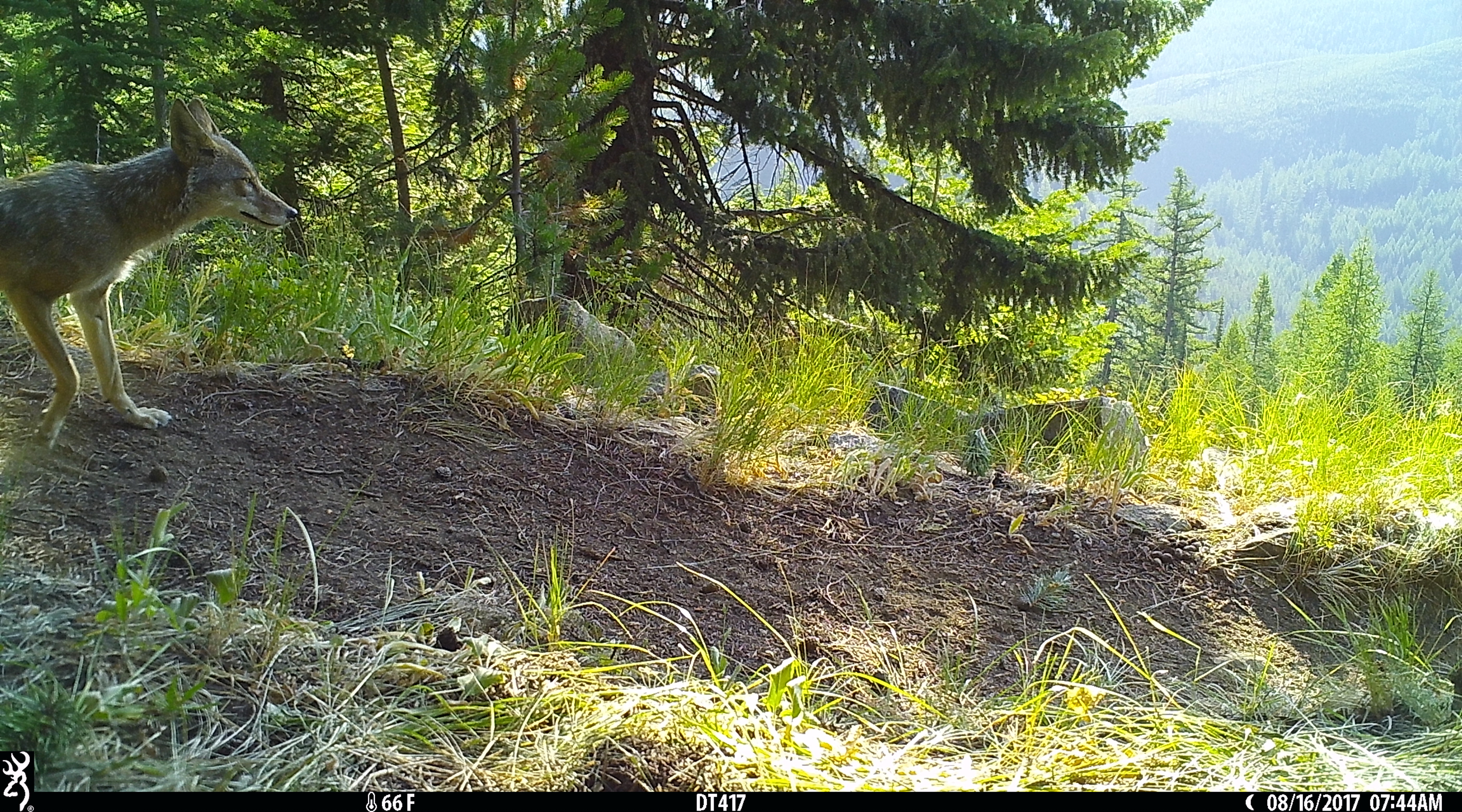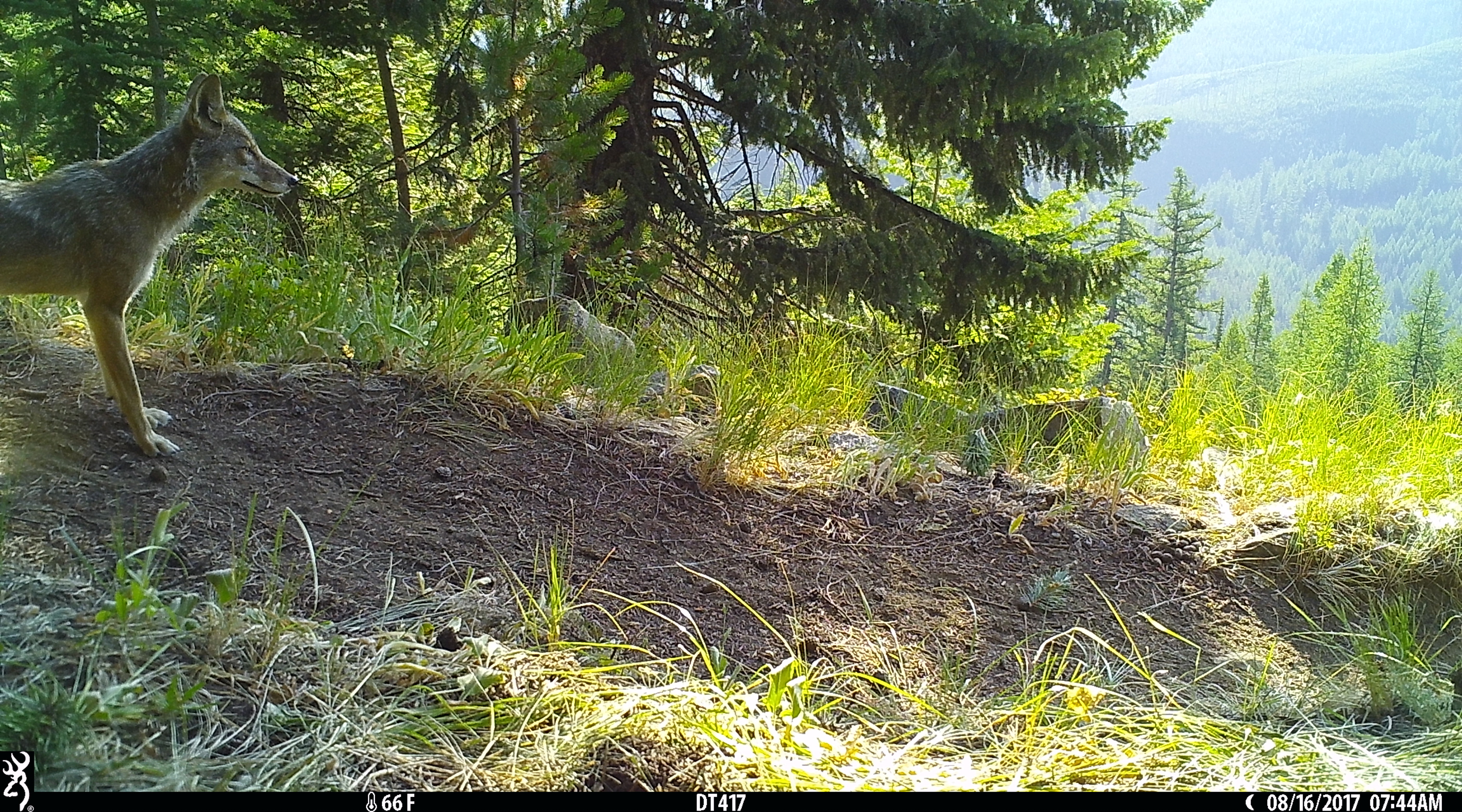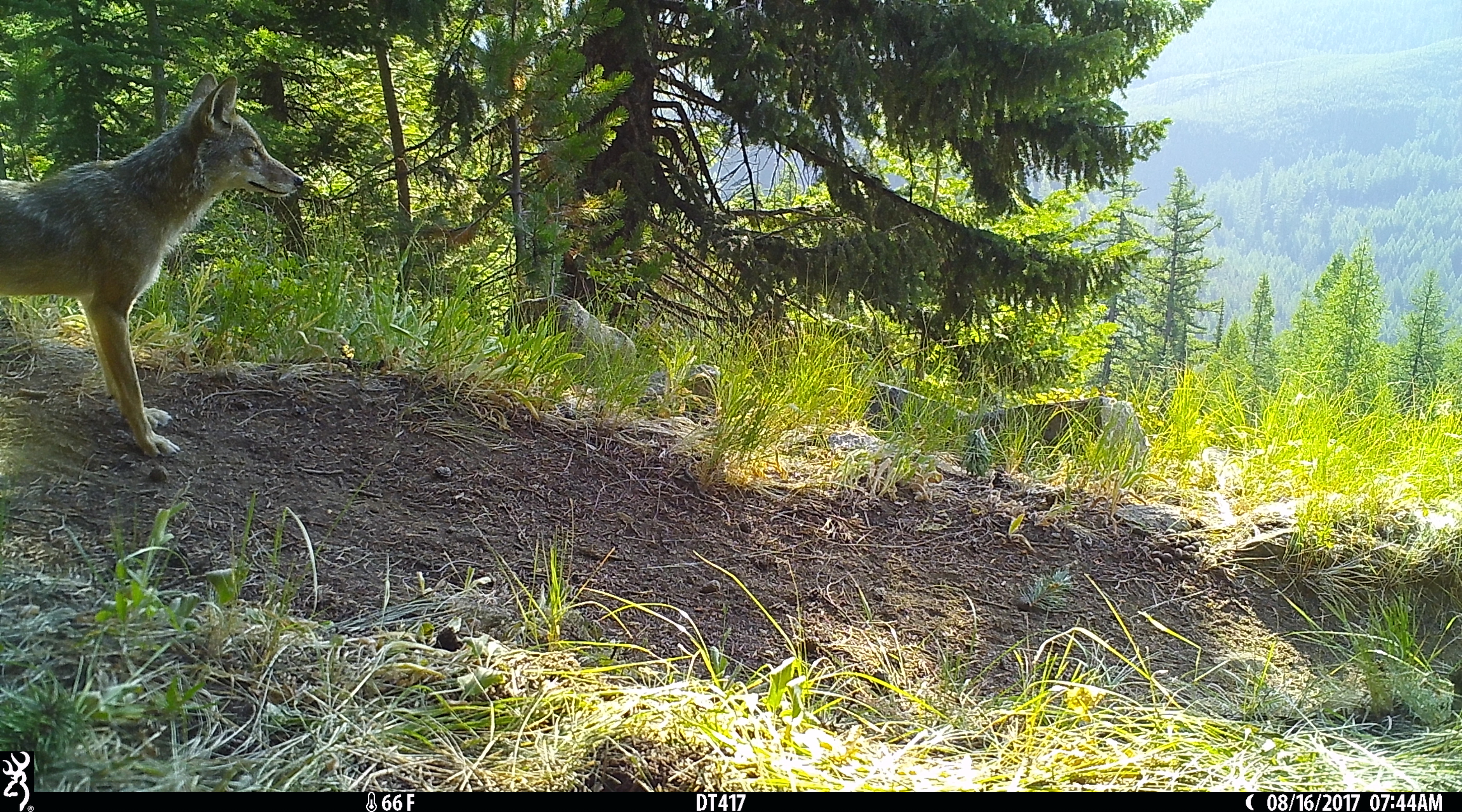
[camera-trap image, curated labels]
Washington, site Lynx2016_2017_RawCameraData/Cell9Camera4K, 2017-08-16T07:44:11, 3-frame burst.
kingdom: Animalia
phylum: Chordata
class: Mammalia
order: Carnivora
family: Canidae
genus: Canis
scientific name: Canis latrans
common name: coyote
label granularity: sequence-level